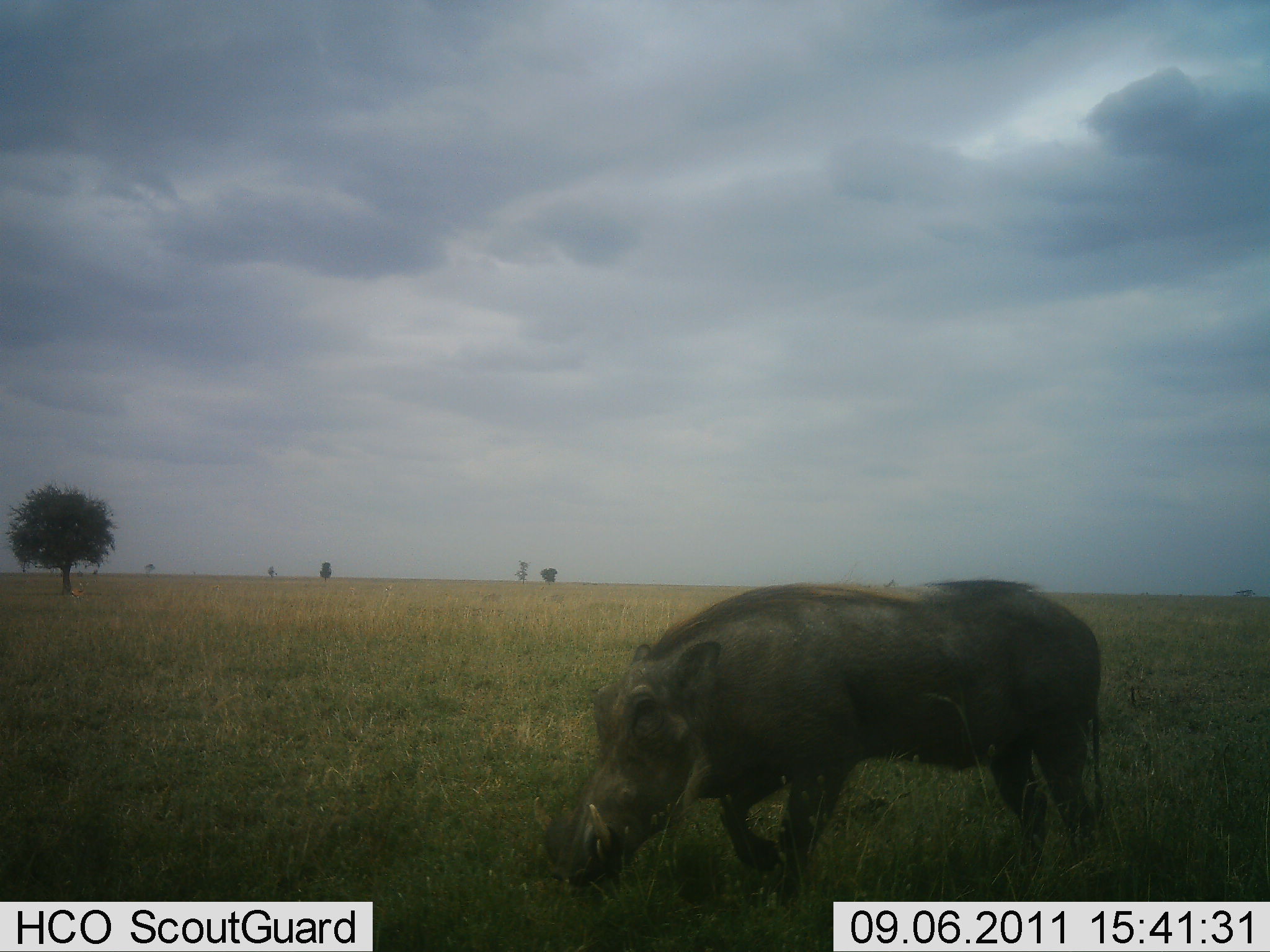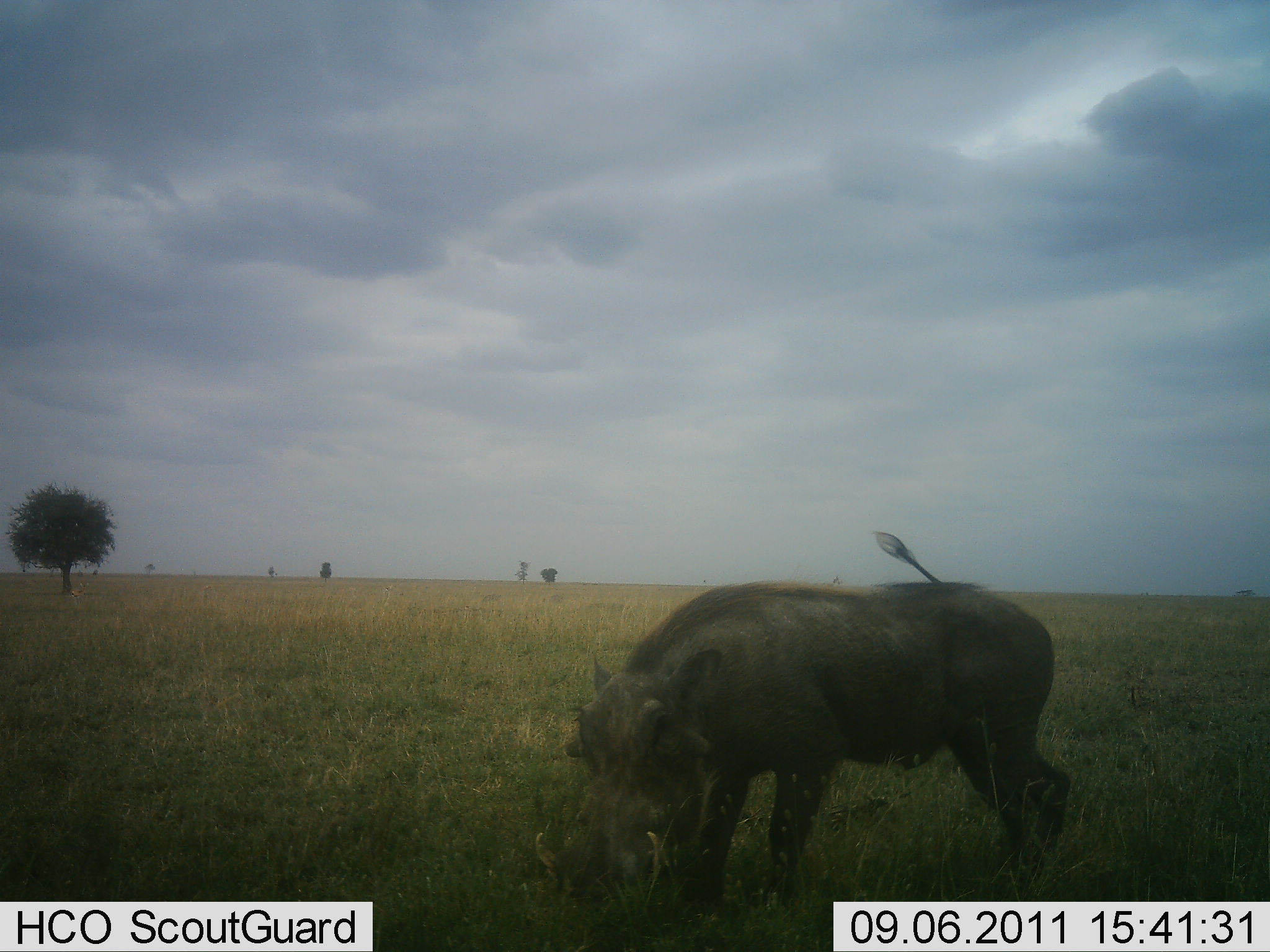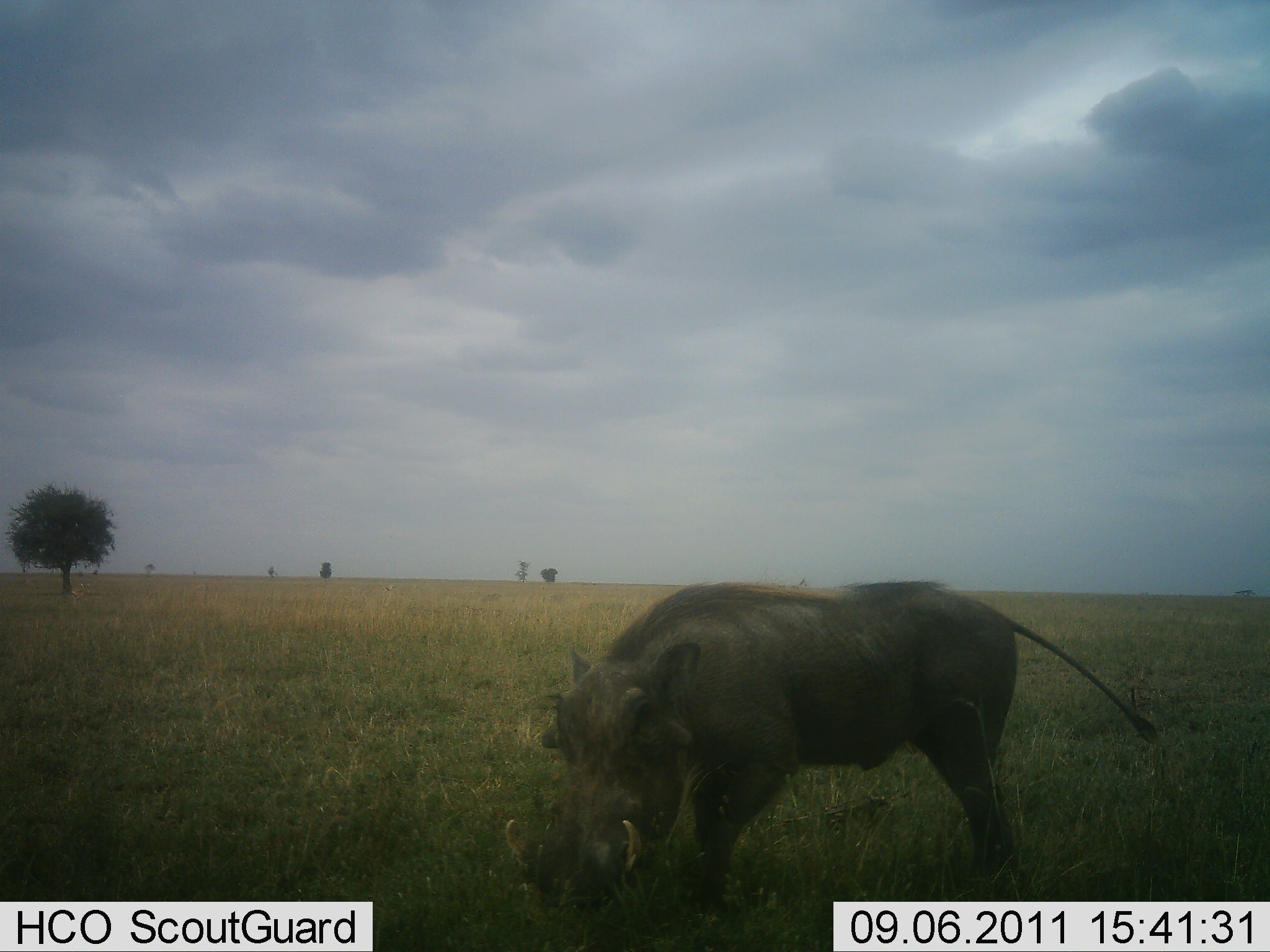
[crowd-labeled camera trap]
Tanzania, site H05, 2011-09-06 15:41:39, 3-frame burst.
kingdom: Animalia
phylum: Chordata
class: Mammalia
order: Artiodactyla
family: Suidae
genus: Phacochoerus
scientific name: Phacochoerus africanus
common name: warthog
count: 1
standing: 45%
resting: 0%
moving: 27%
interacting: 0%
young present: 0%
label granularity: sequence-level